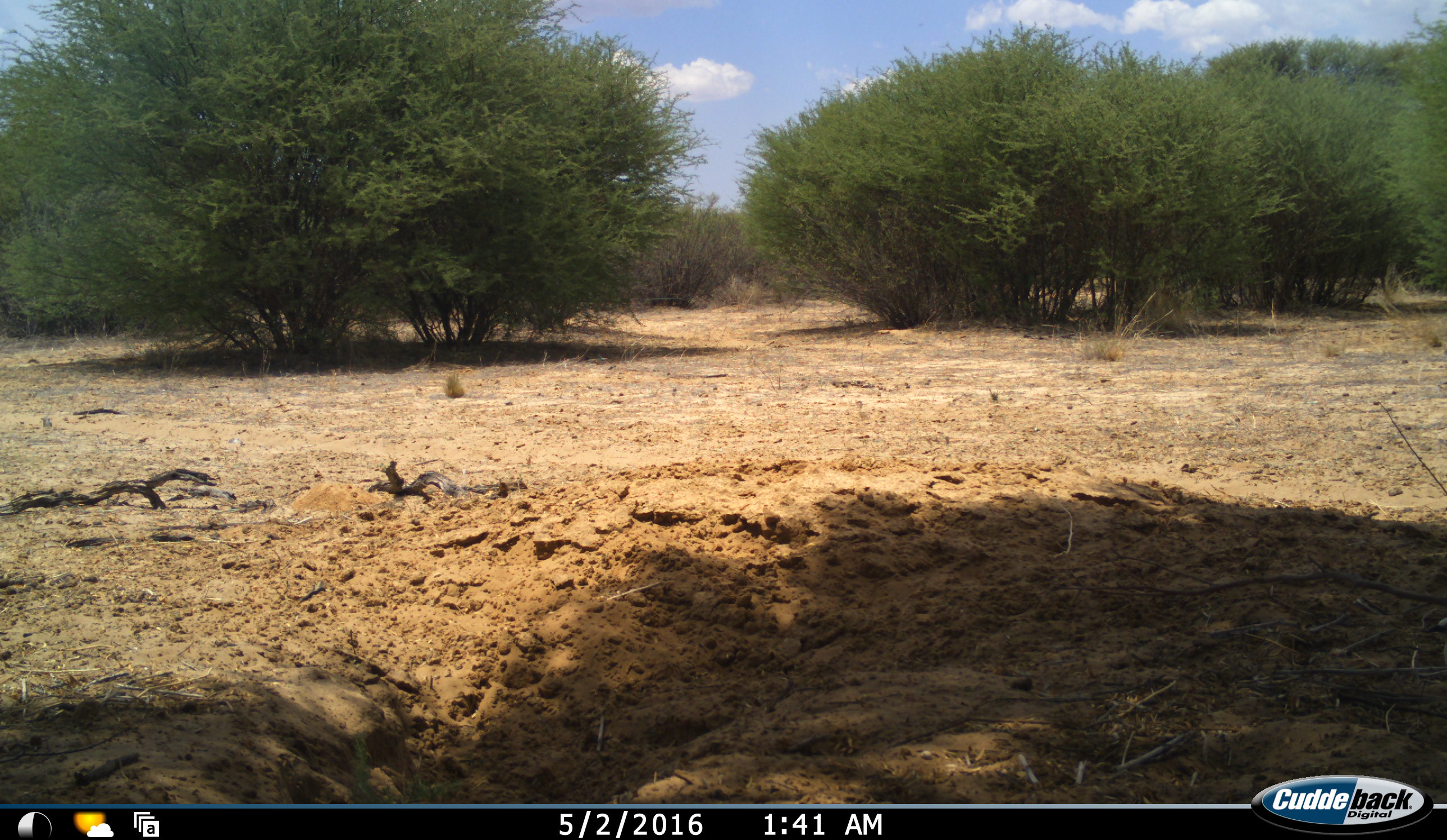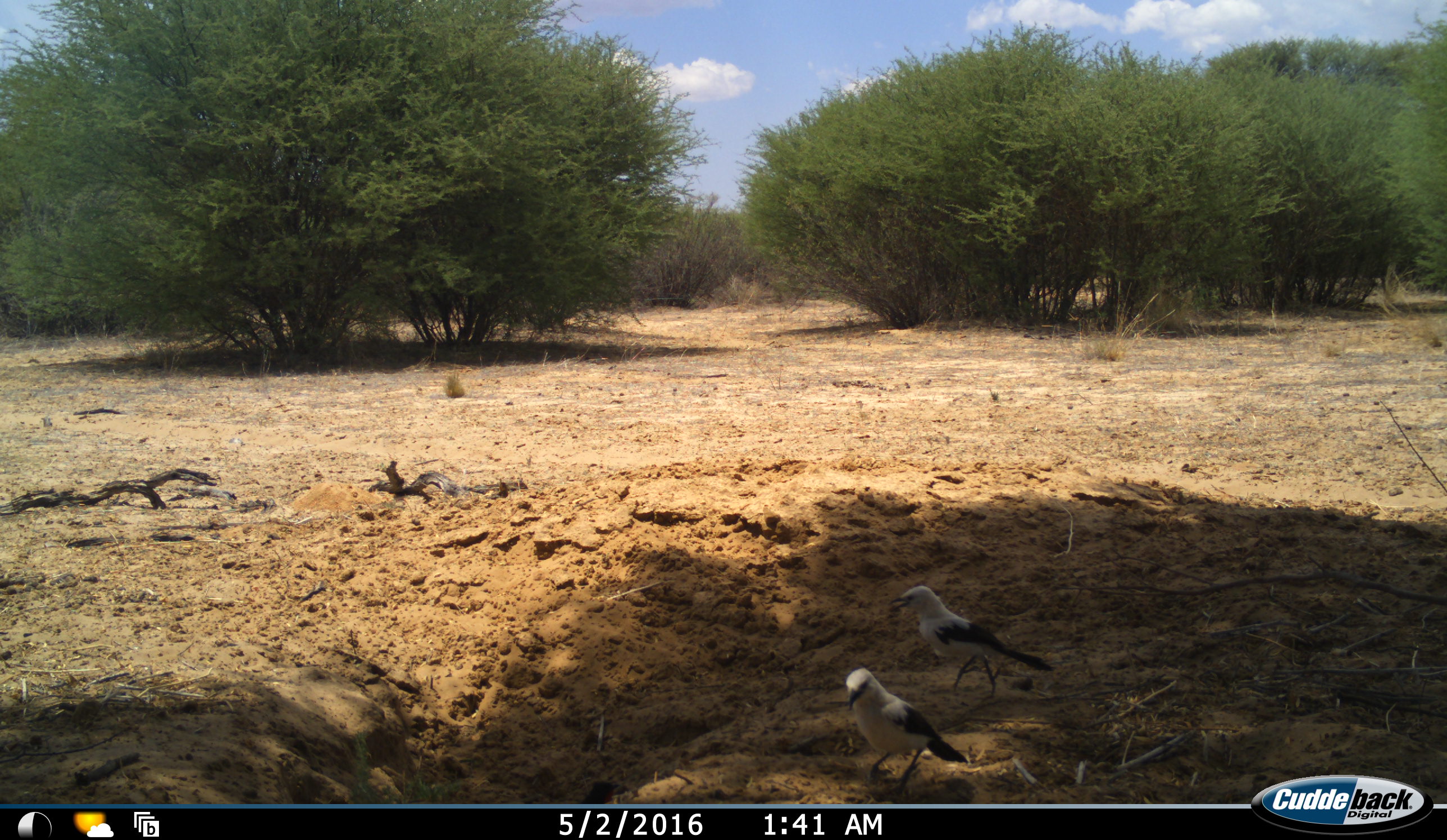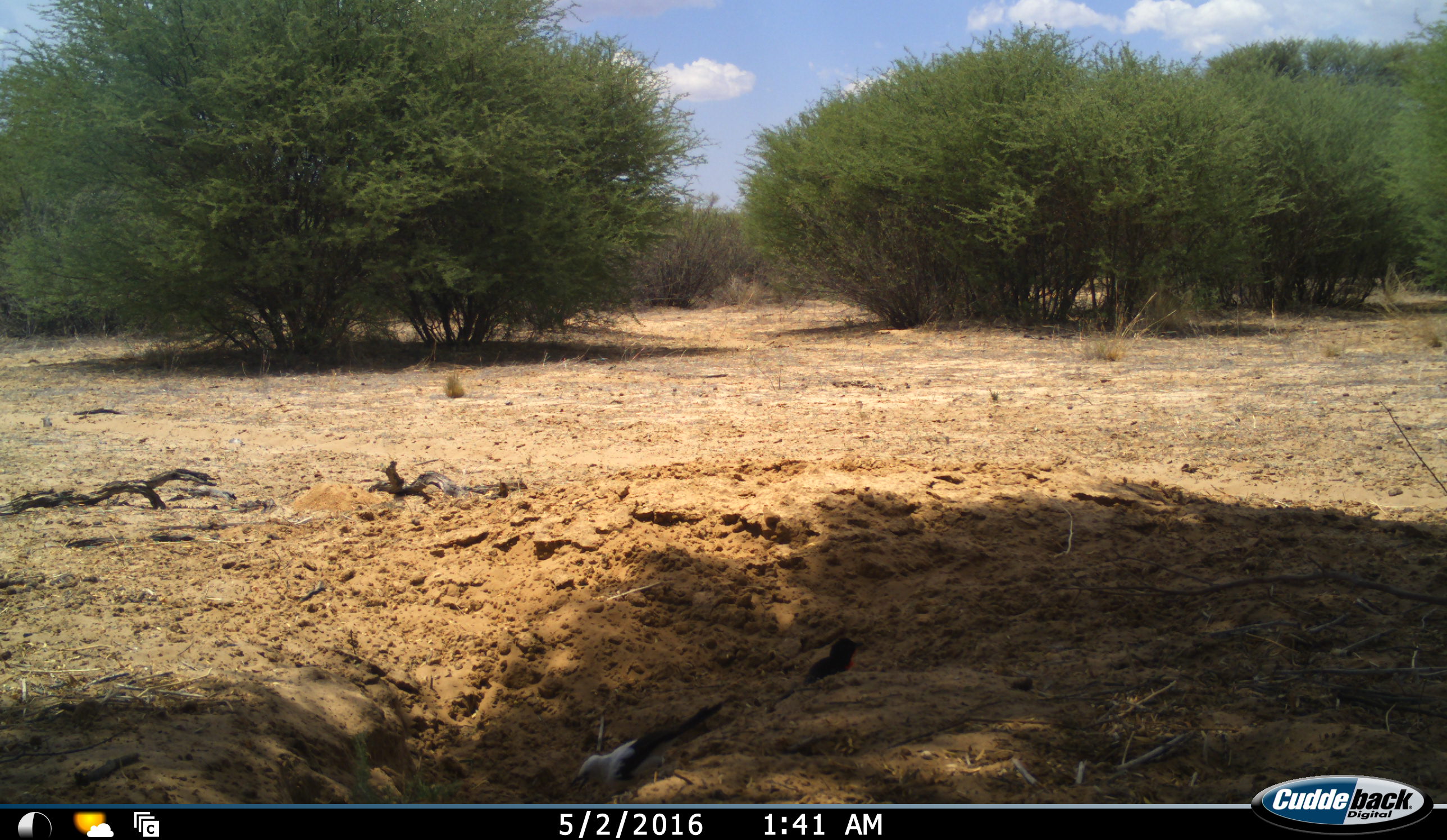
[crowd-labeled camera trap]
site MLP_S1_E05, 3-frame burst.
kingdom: Animalia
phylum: Chordata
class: Aves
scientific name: Aves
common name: bird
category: birdother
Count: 3.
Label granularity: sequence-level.